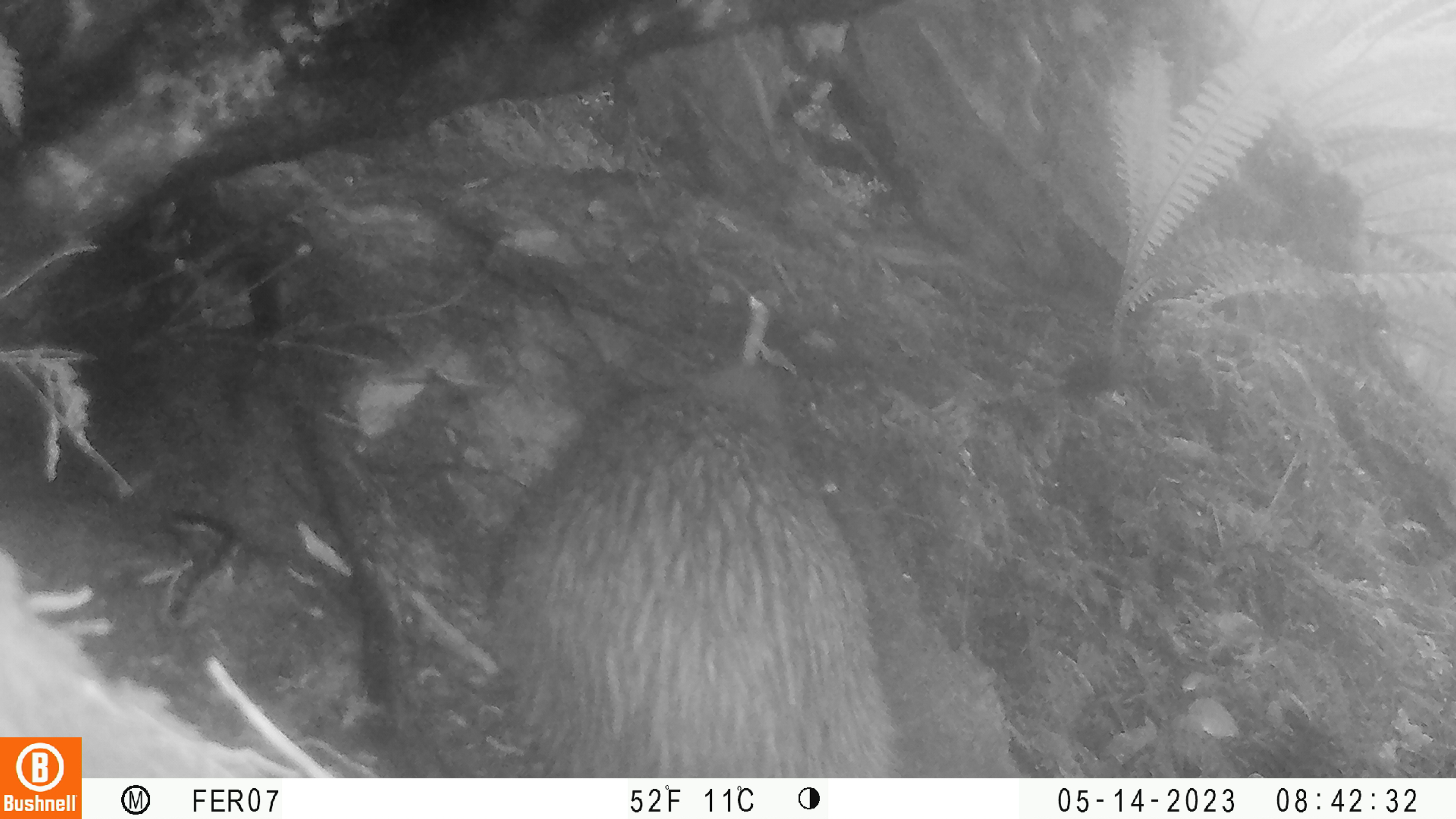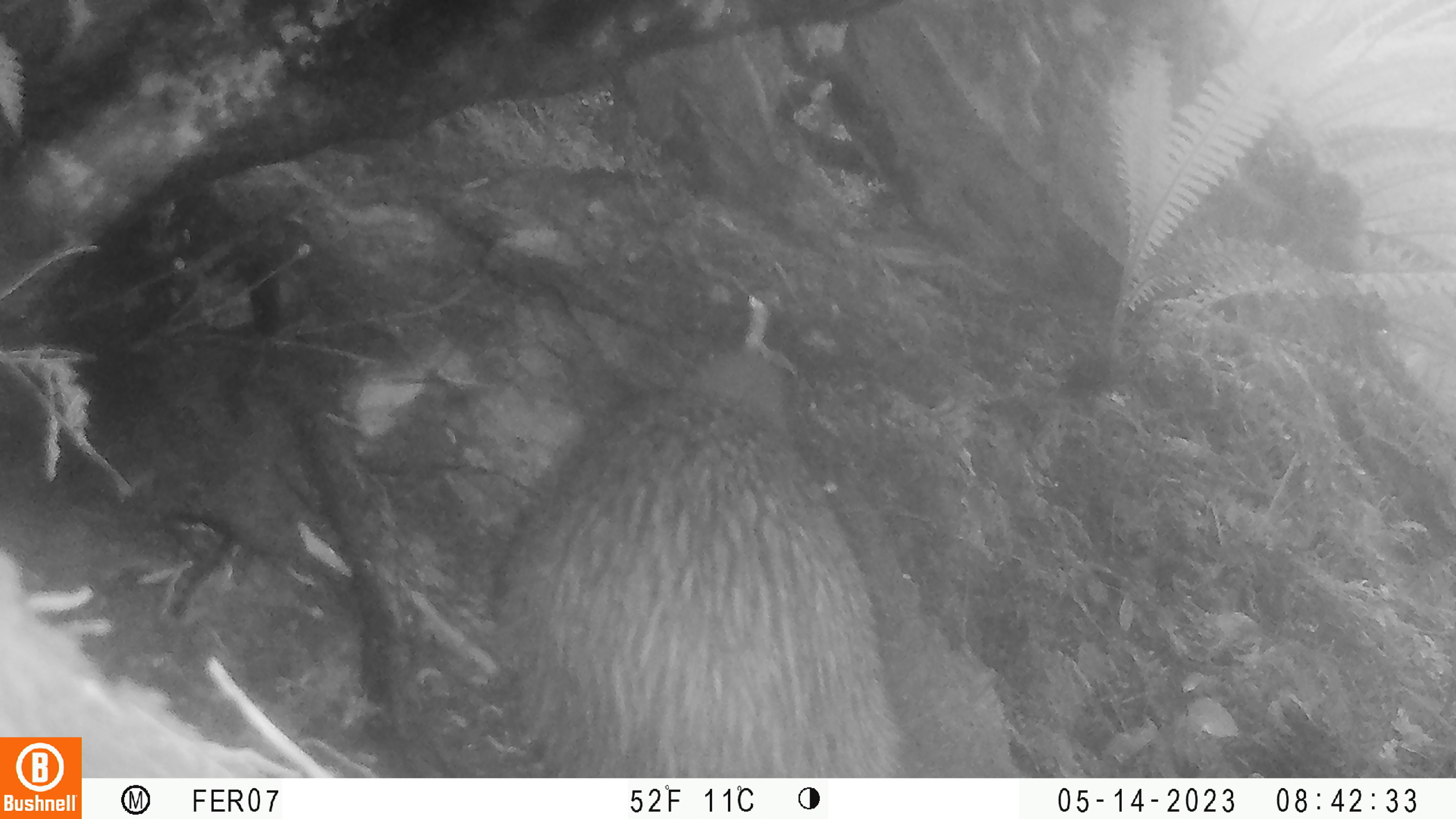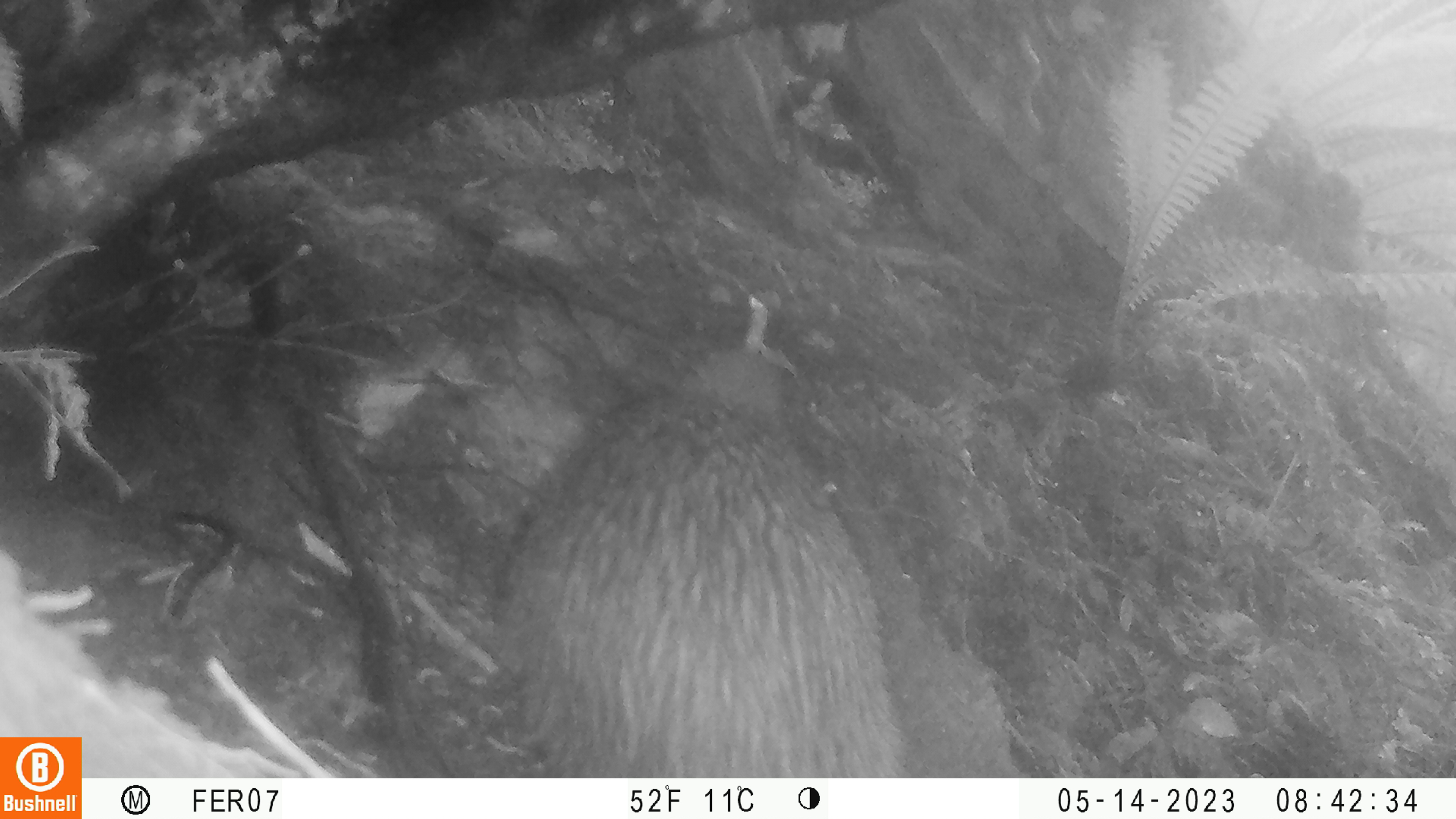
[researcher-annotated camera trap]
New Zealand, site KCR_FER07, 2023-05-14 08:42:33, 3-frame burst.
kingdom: Animalia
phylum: Chordata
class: Aves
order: Apterygiformes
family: Apterygidae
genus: Apteryx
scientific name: Apteryx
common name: kiwi